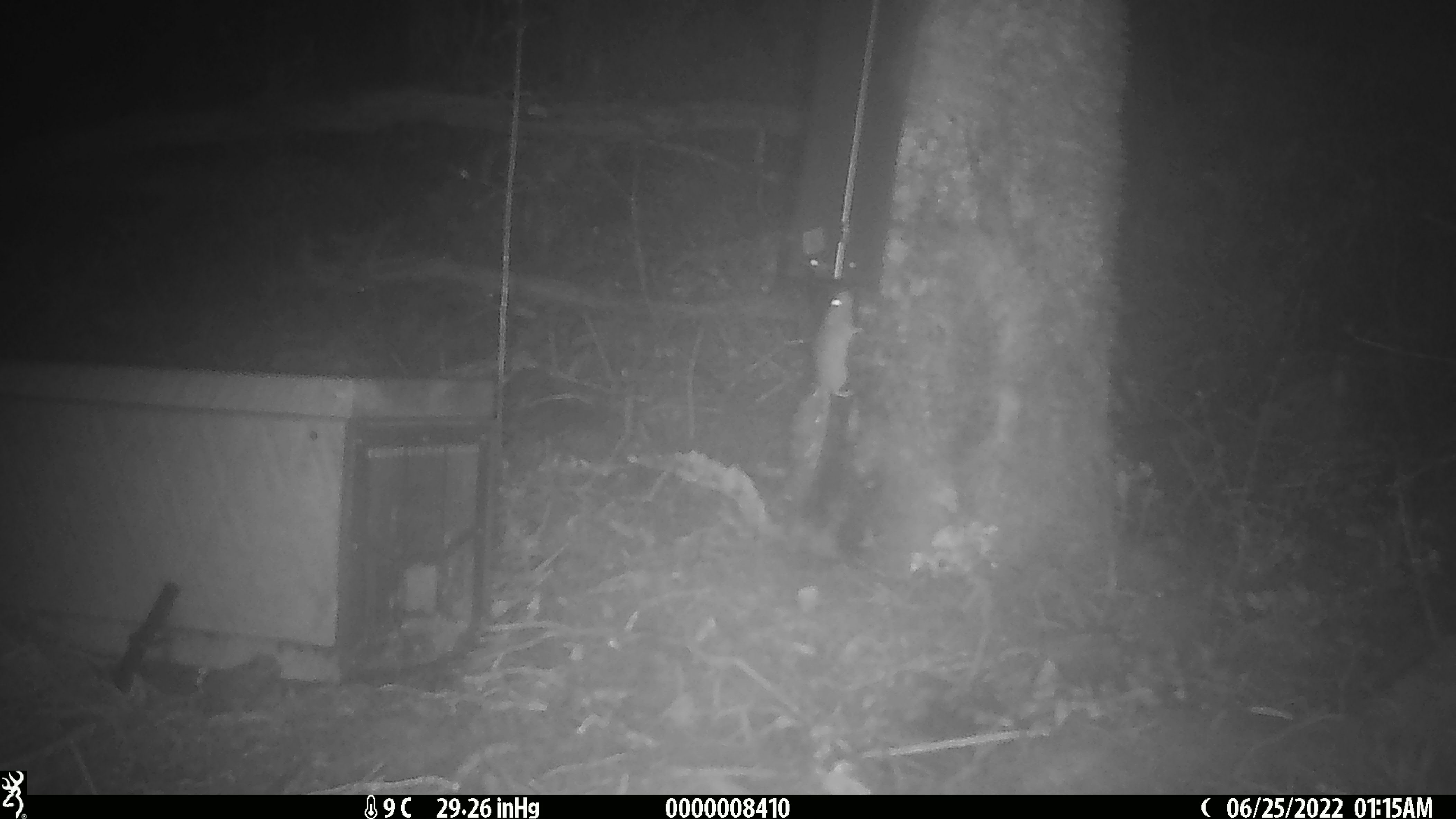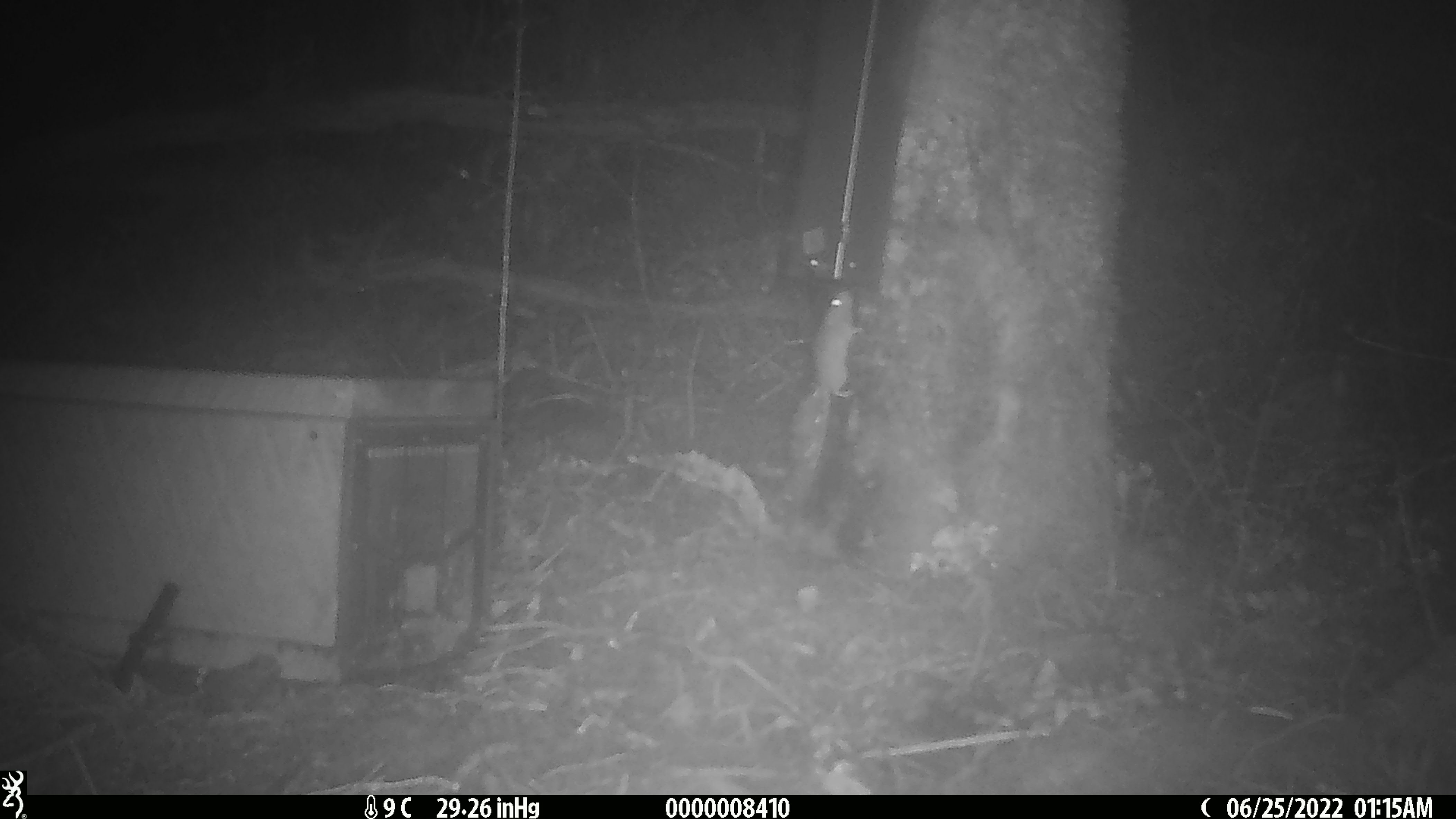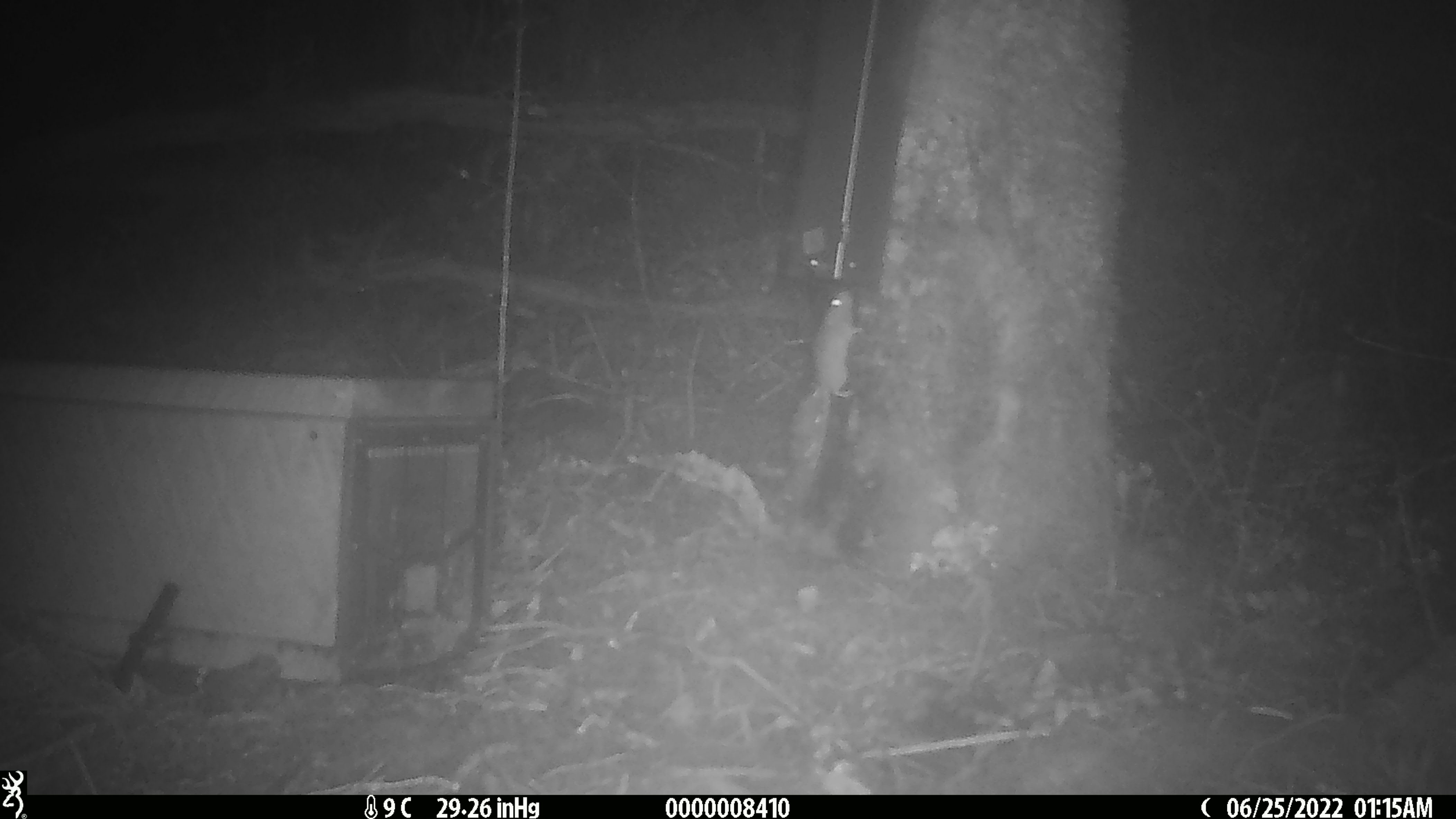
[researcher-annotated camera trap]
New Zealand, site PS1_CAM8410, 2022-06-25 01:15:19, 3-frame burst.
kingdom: Animalia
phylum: Chordata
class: Mammalia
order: Rodentia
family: Muridae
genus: Mus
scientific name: Mus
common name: mouse